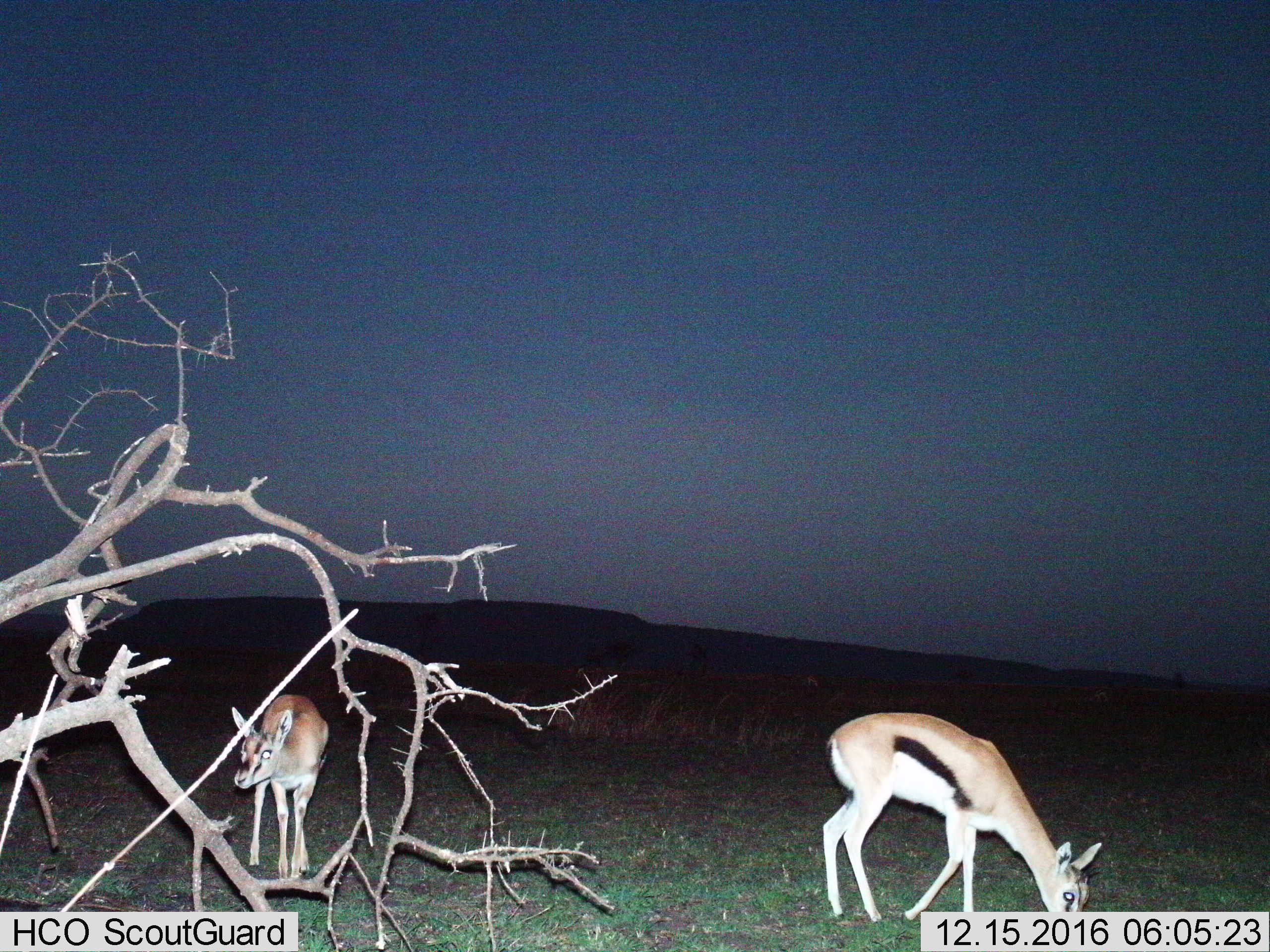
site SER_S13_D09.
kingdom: Animalia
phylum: Chordata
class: Mammalia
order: Artiodactyla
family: Bovidae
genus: Eudorcas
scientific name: Eudorcas thomsonii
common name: thomson's gazelle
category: gazellethomsons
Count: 2.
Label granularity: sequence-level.